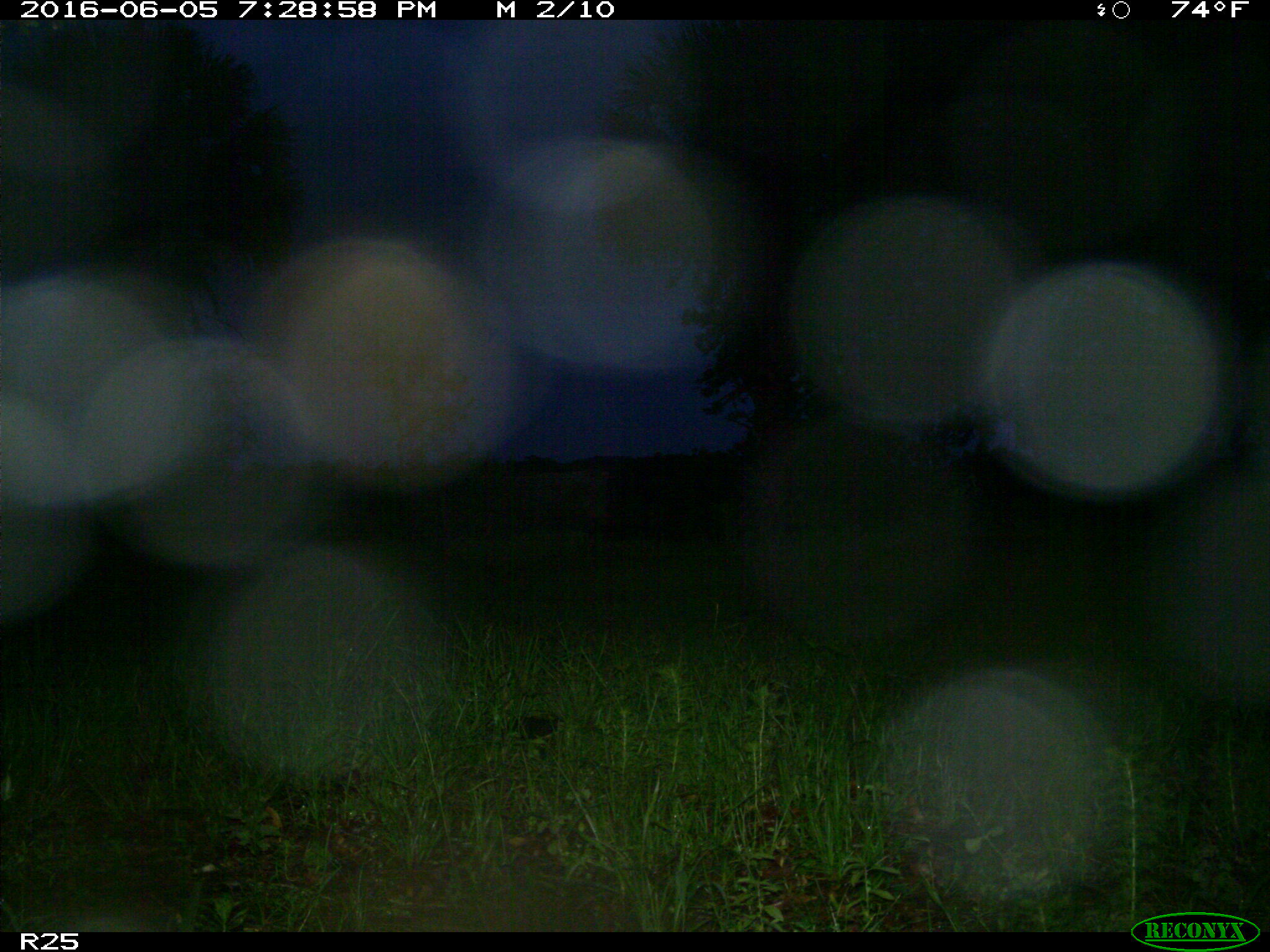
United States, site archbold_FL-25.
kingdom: Animalia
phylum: Chordata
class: Mammalia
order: Artiodactyla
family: Bovidae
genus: Bos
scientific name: Bos taurus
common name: domestic cow